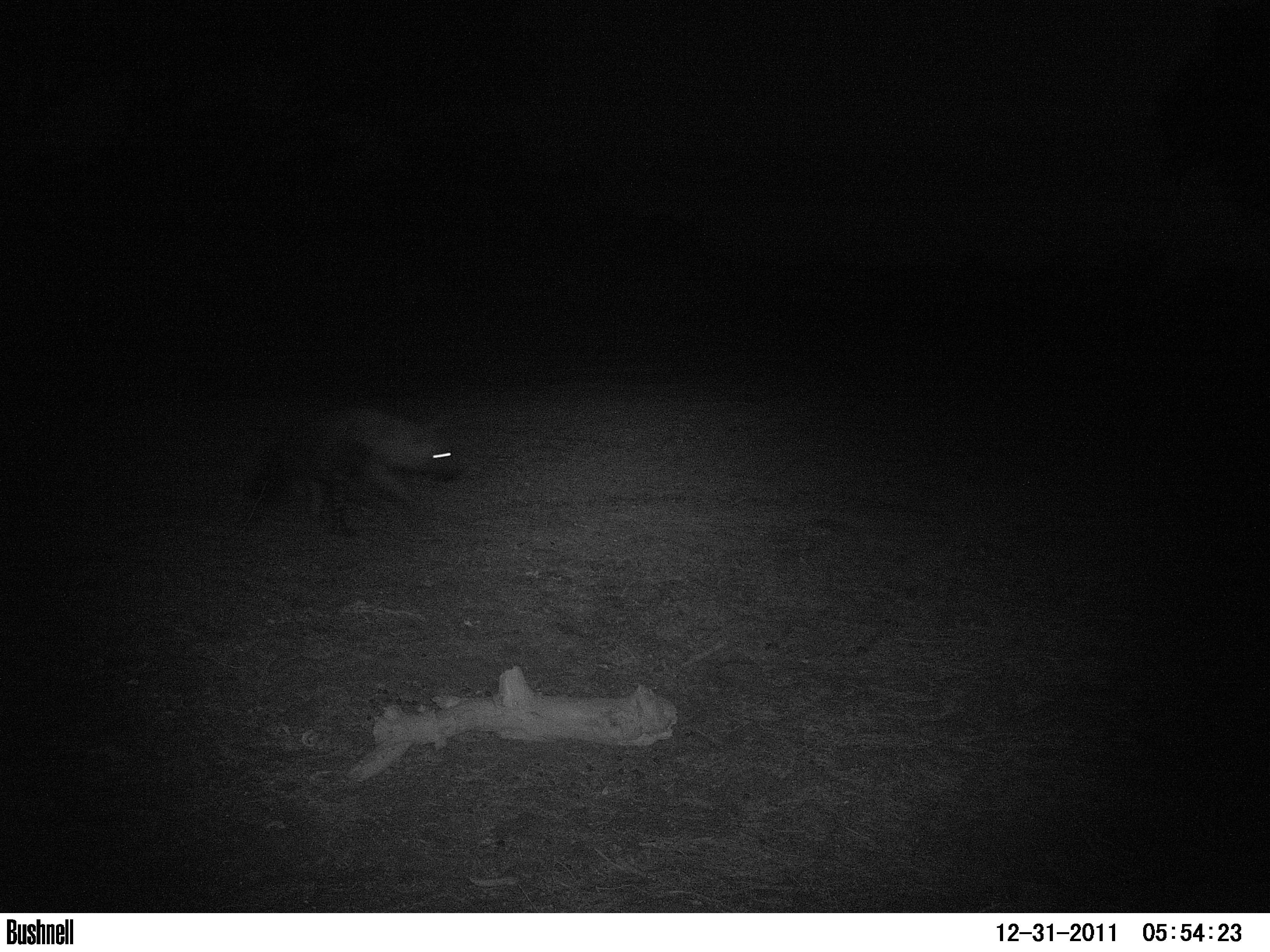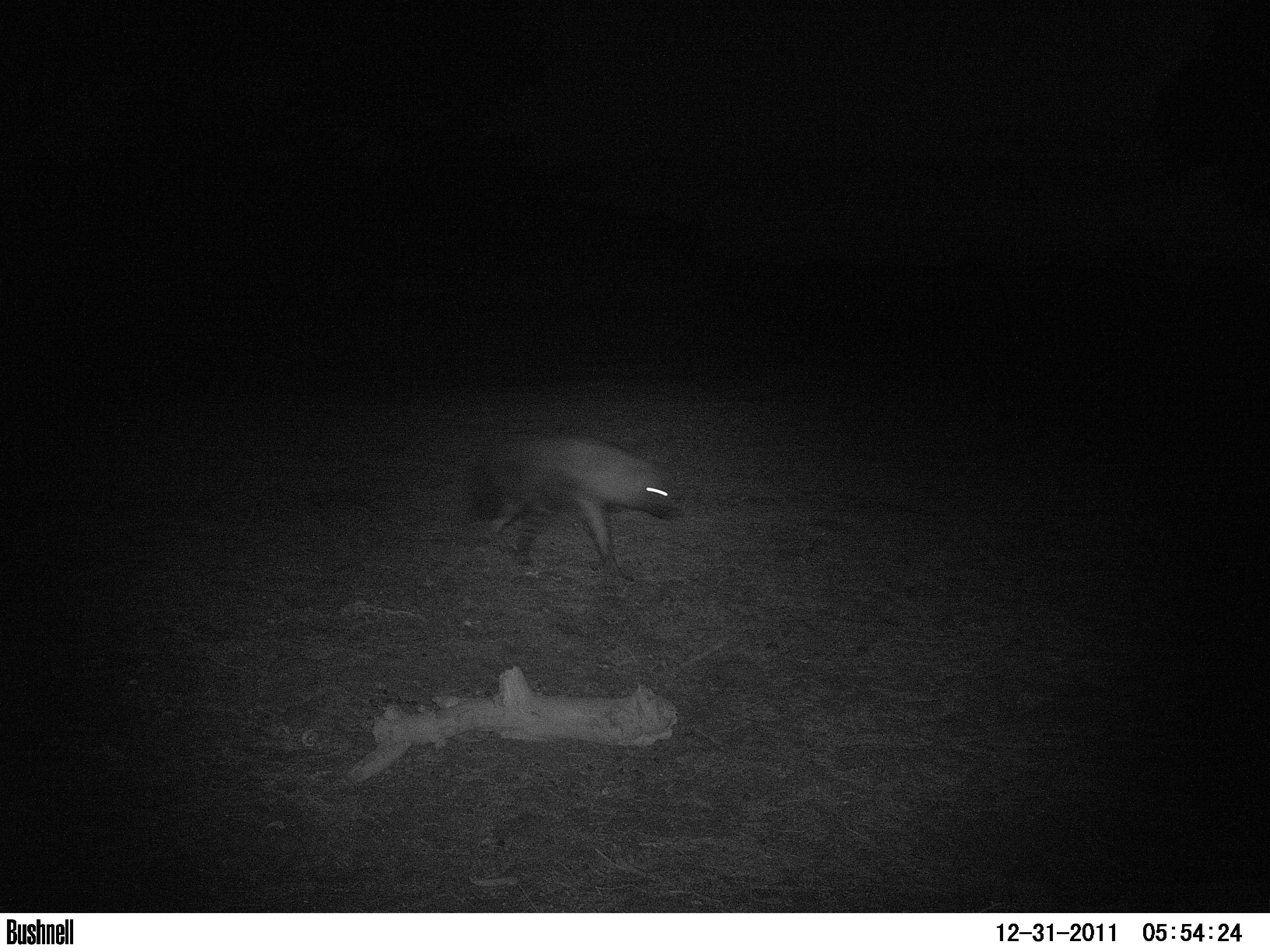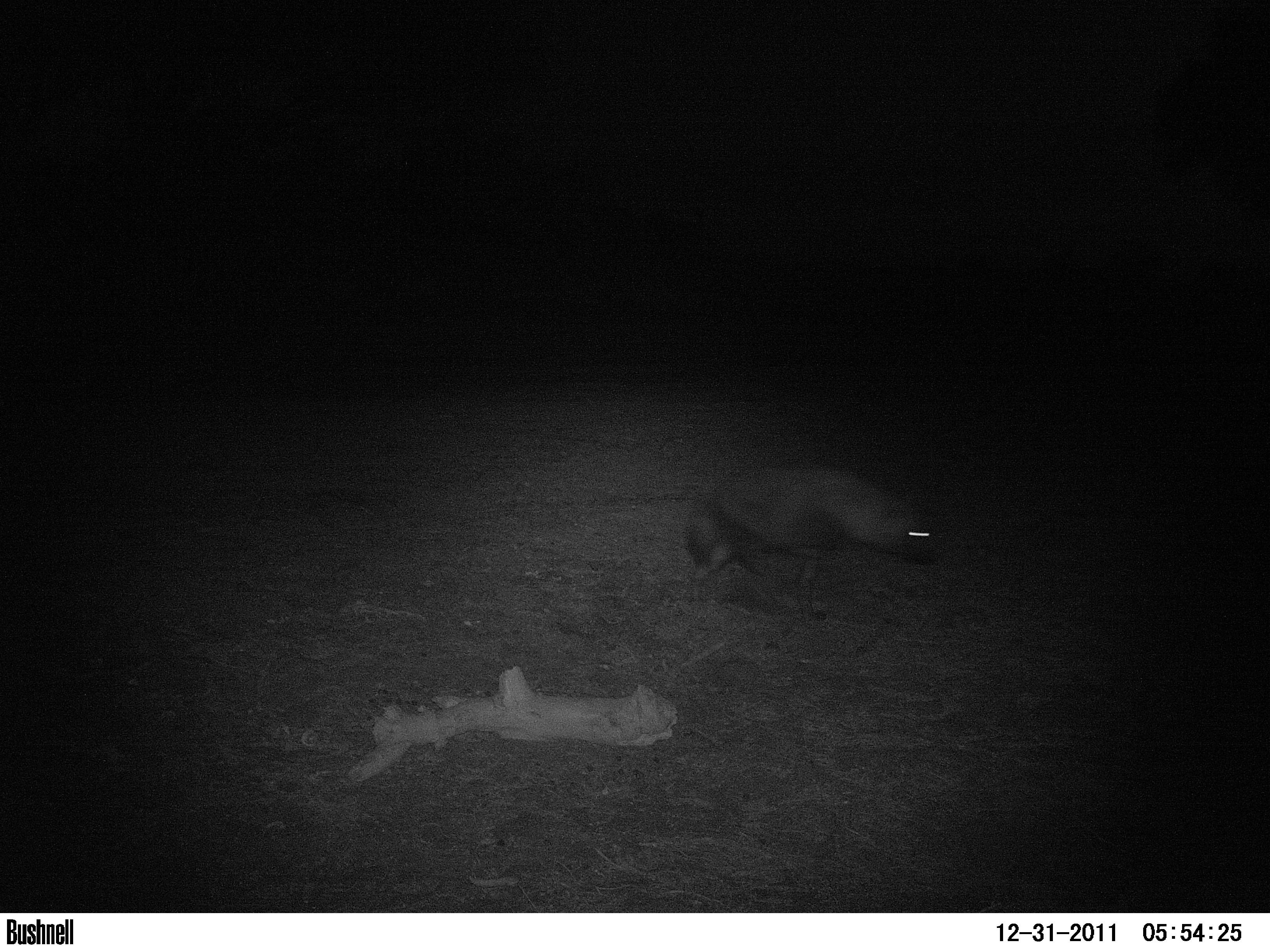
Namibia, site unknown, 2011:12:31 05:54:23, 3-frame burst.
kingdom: Animalia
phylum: Chordata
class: Mammalia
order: Carnivora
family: Hyaenidae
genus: Parahyaena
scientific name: Parahyaena brunnea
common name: brown hyena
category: hyaena brunnea